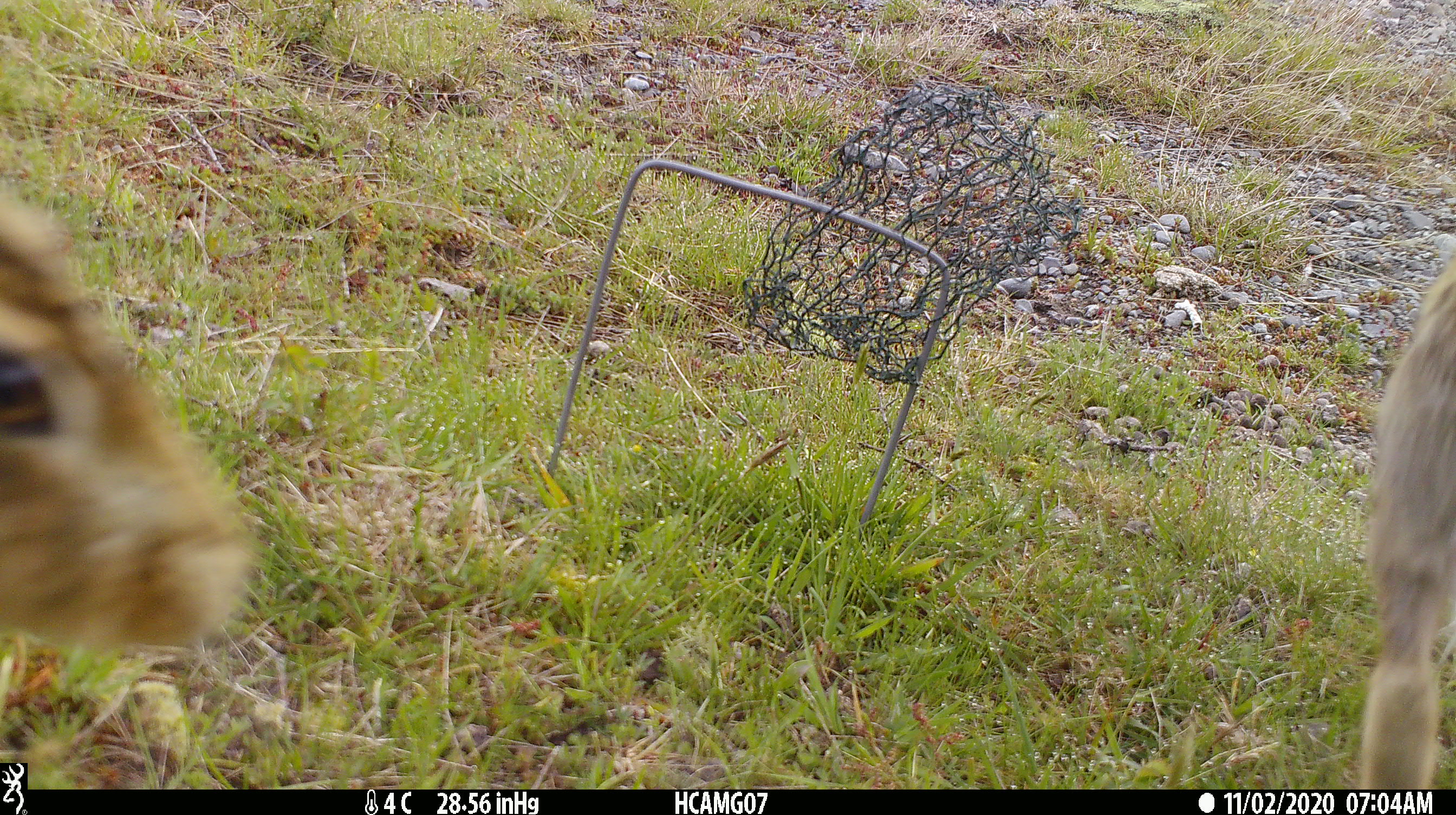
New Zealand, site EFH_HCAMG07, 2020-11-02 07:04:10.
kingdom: Animalia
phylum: Chordata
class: Mammalia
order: Lagomorpha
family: Leporidae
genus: Lepus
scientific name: Lepus europaeus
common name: brown hare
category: hare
Hare (brown hare) (Lepus europaeus).